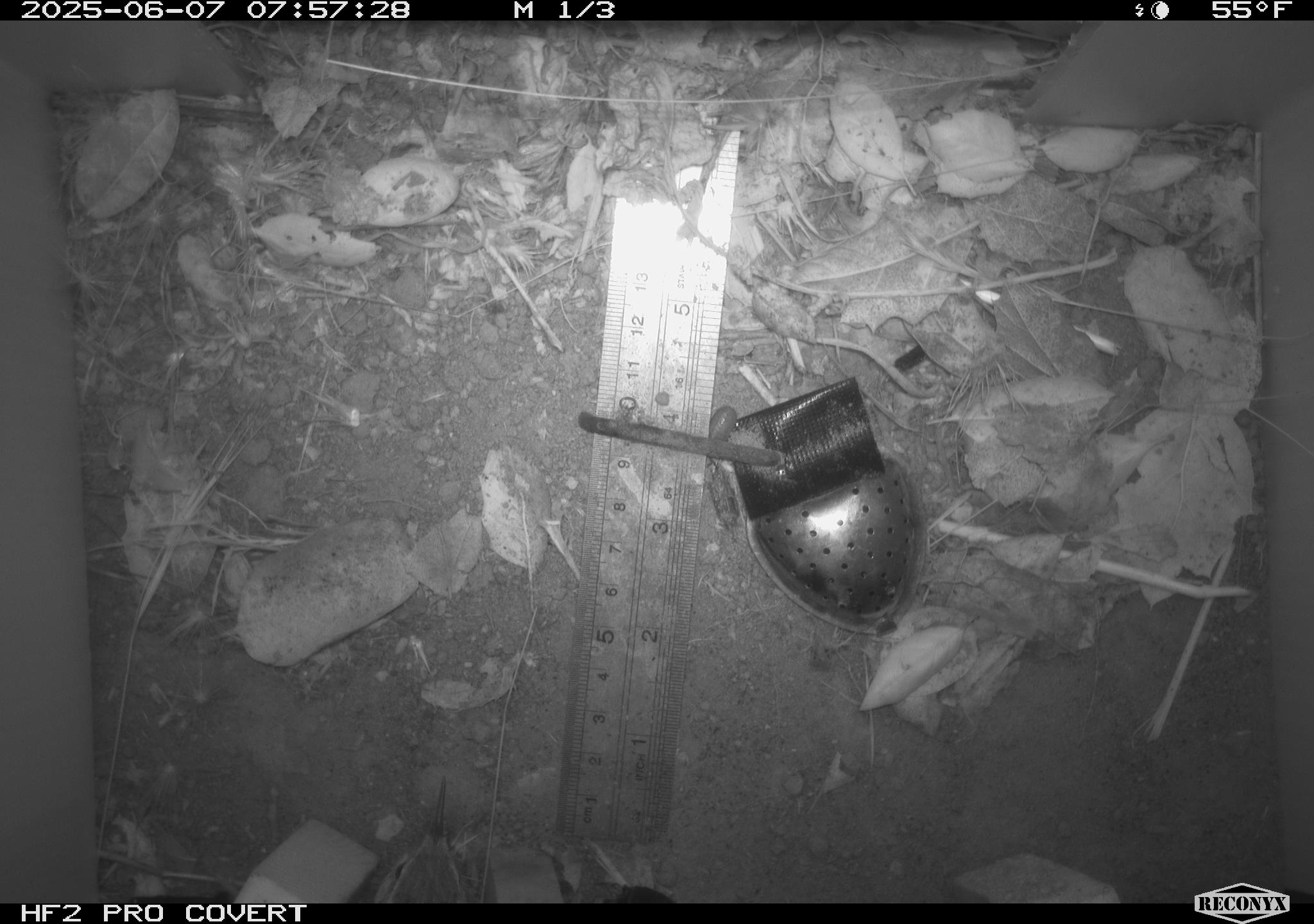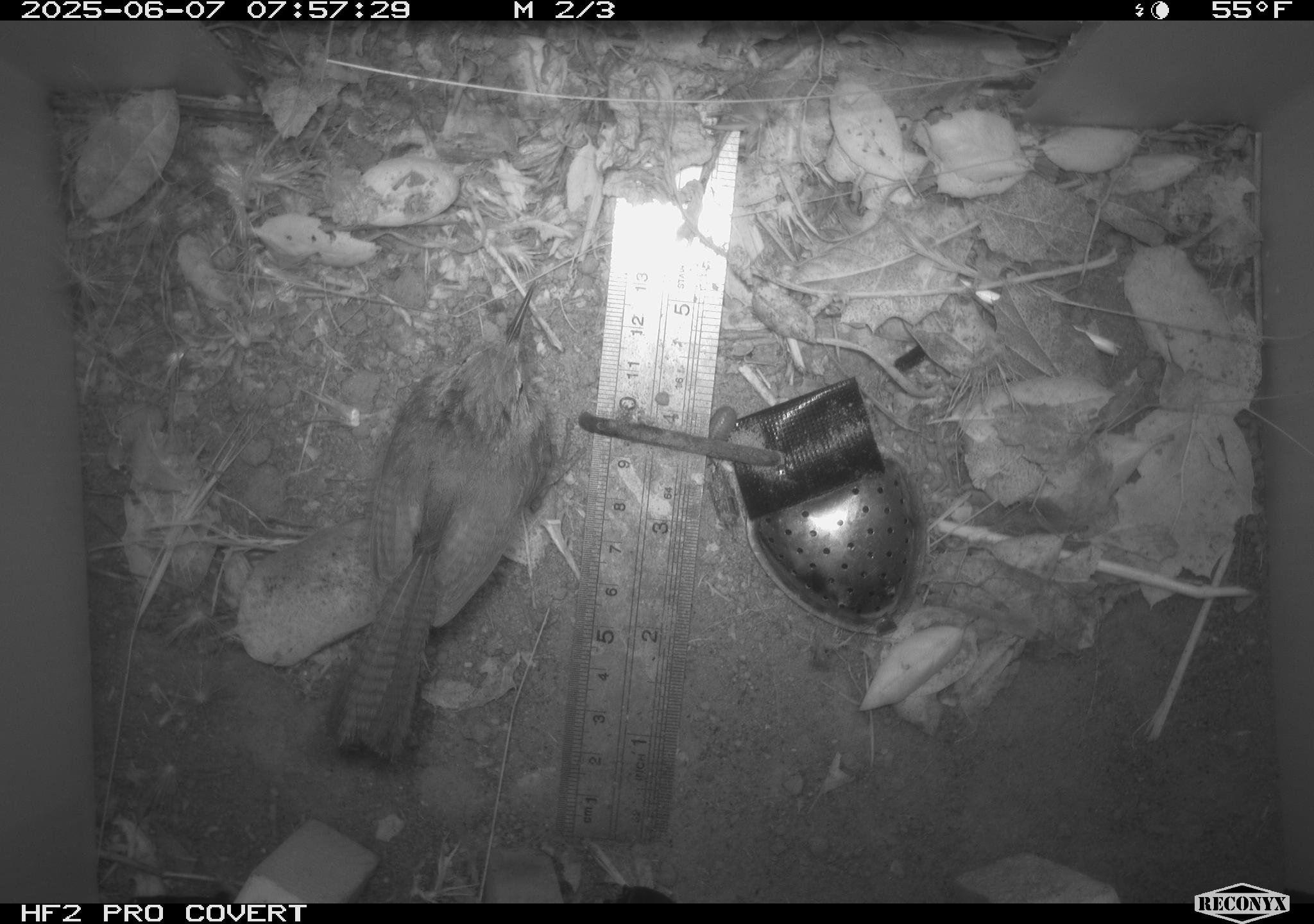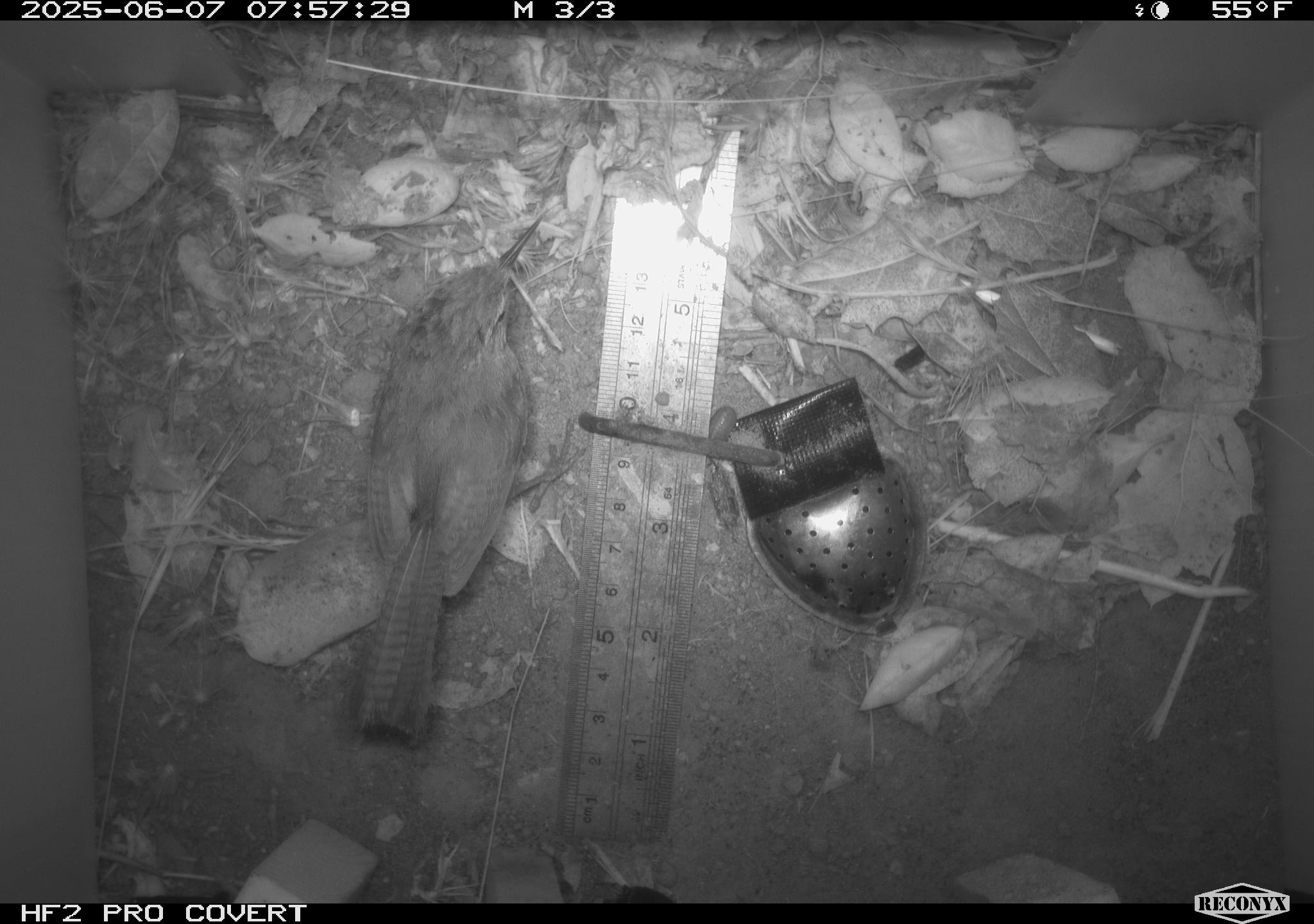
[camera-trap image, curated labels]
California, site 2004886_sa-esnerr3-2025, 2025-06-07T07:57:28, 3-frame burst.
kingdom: Animalia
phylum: Chordata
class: Aves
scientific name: Aves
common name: bird